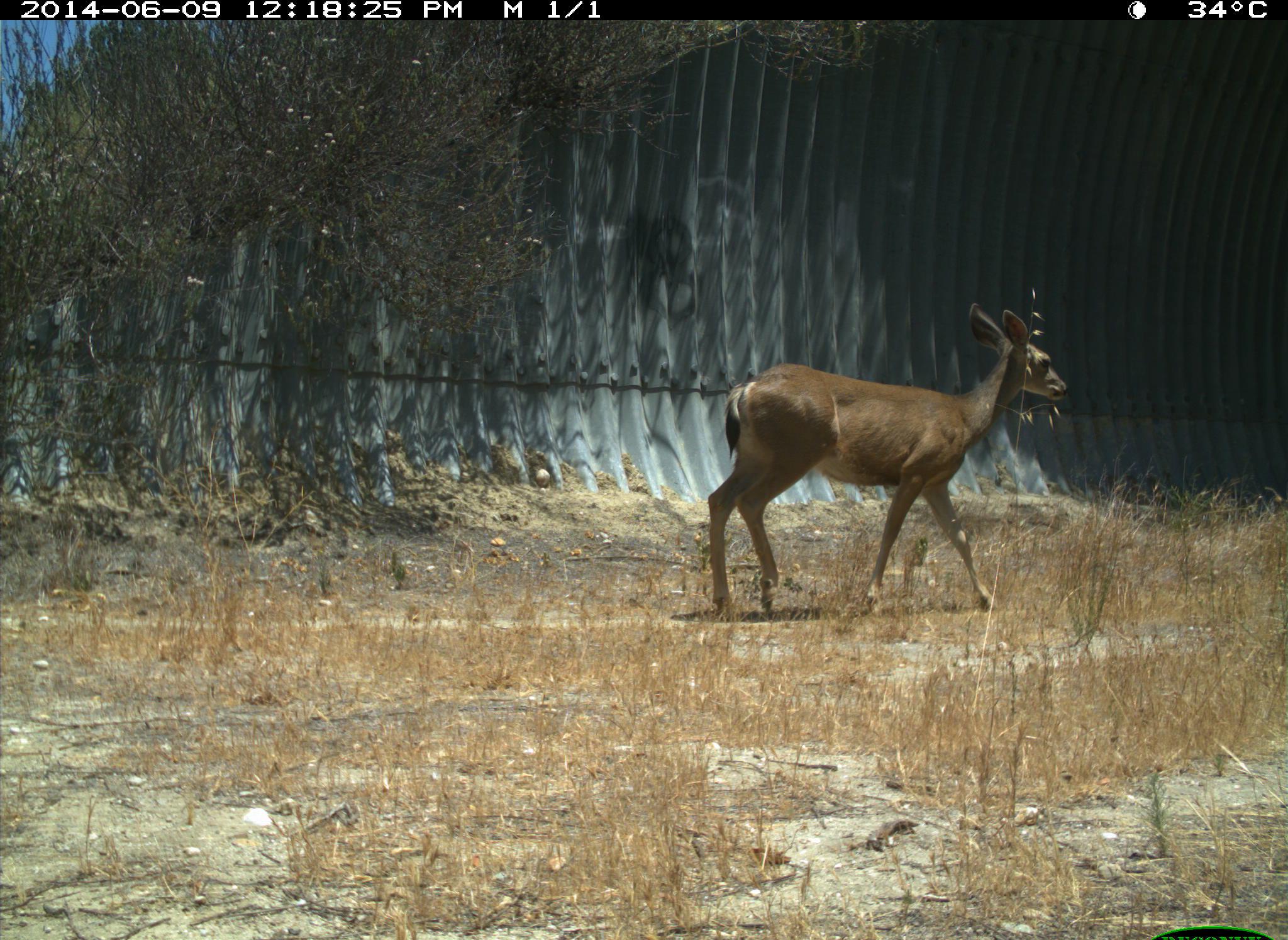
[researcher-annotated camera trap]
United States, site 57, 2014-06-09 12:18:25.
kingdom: Animalia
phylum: Chordata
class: Mammalia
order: Artiodactyla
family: Cervidae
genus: Odocoileus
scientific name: Odocoileus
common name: deer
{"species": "deer (Odocoileus)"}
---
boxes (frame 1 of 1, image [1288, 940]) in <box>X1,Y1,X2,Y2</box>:
deer: <box>707,305,1068,620</box>